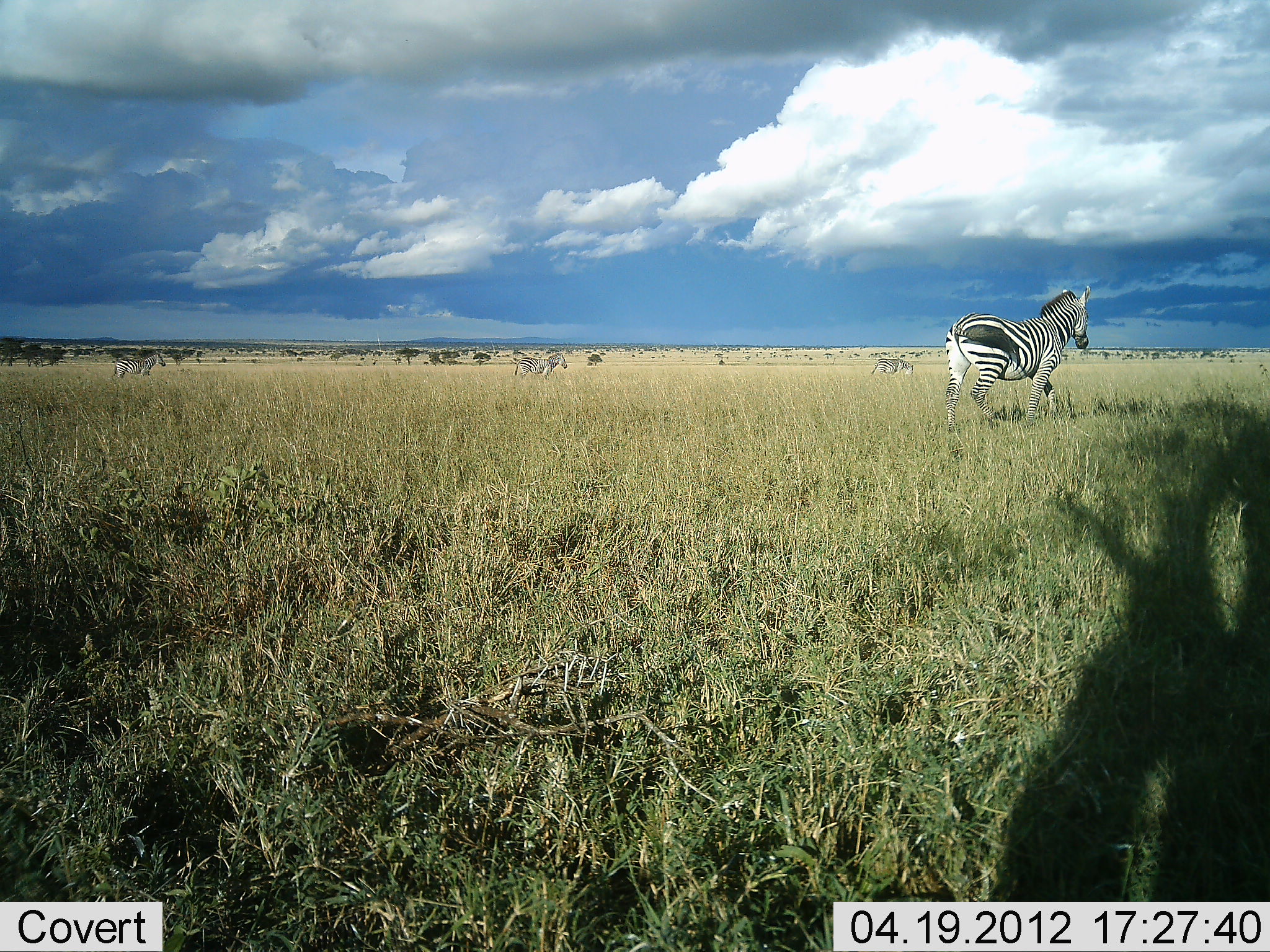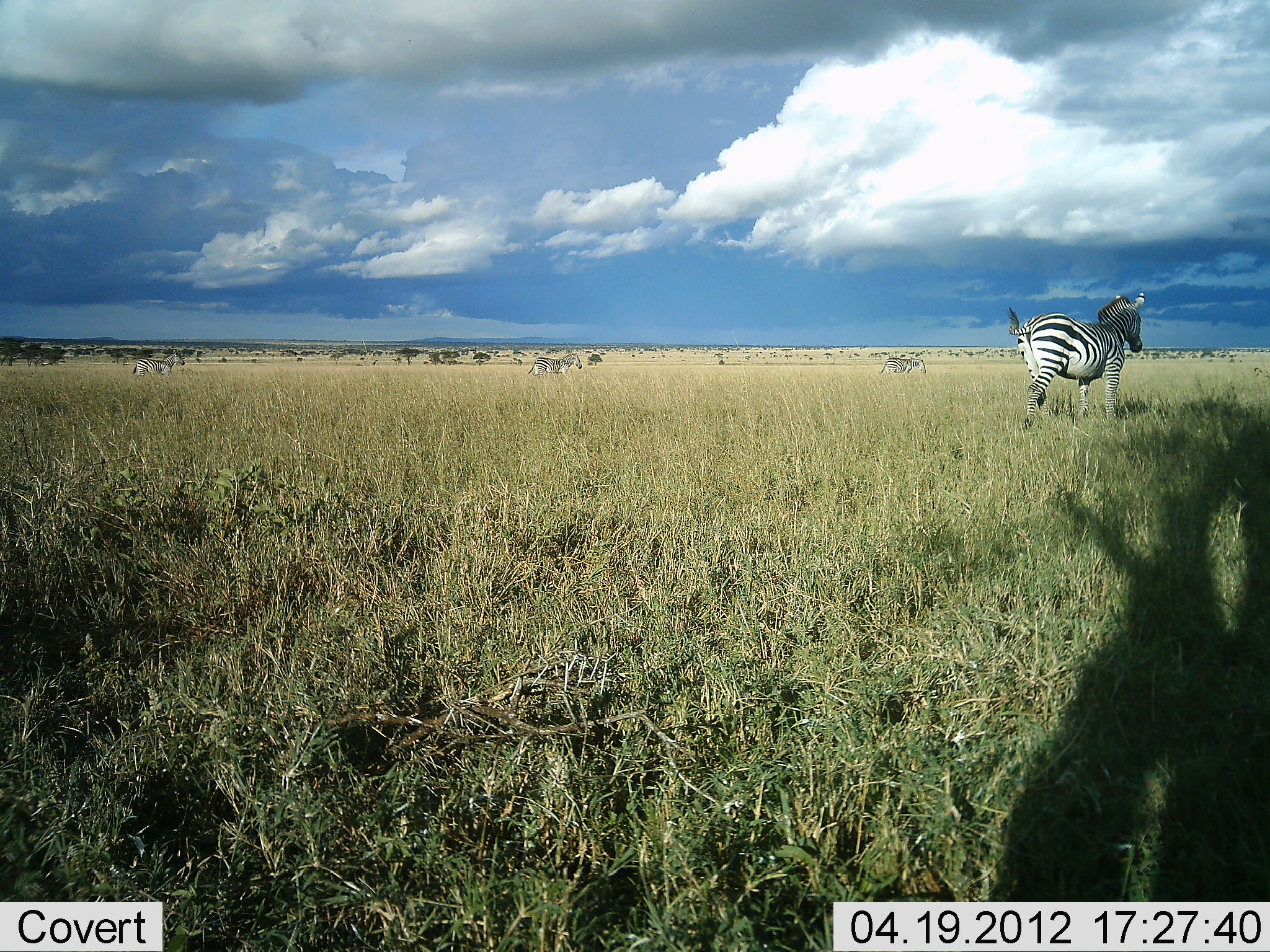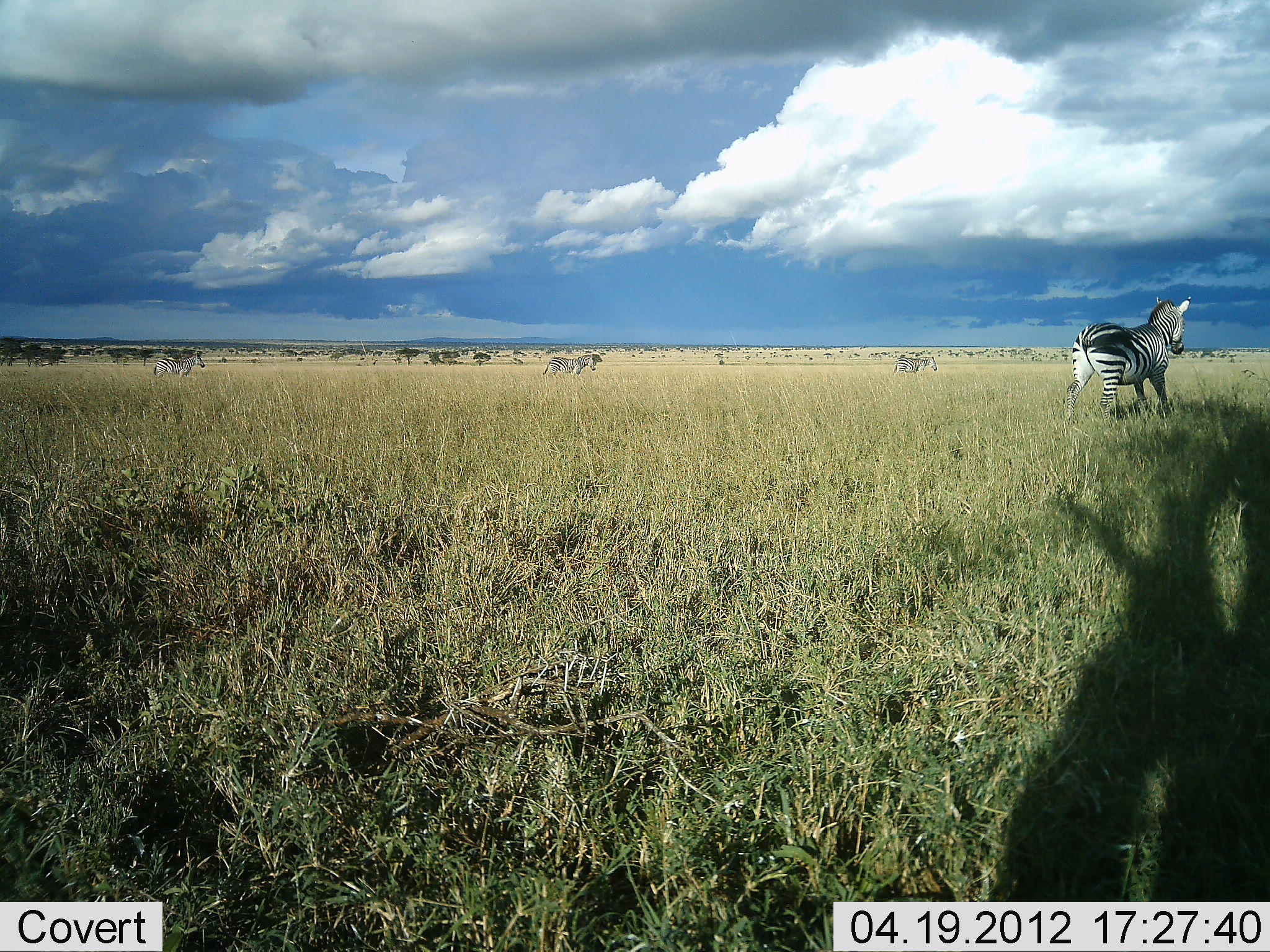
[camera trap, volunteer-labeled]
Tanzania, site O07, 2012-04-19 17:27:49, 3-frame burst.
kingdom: Animalia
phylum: Chordata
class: Mammalia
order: Perissodactyla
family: Equidae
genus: Equus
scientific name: Equus quagga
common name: plains zebra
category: zebra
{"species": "zebra (plains zebra) (Equus quagga)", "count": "4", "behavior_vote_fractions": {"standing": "6%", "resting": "0%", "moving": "94%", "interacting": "0%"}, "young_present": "0%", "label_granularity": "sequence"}